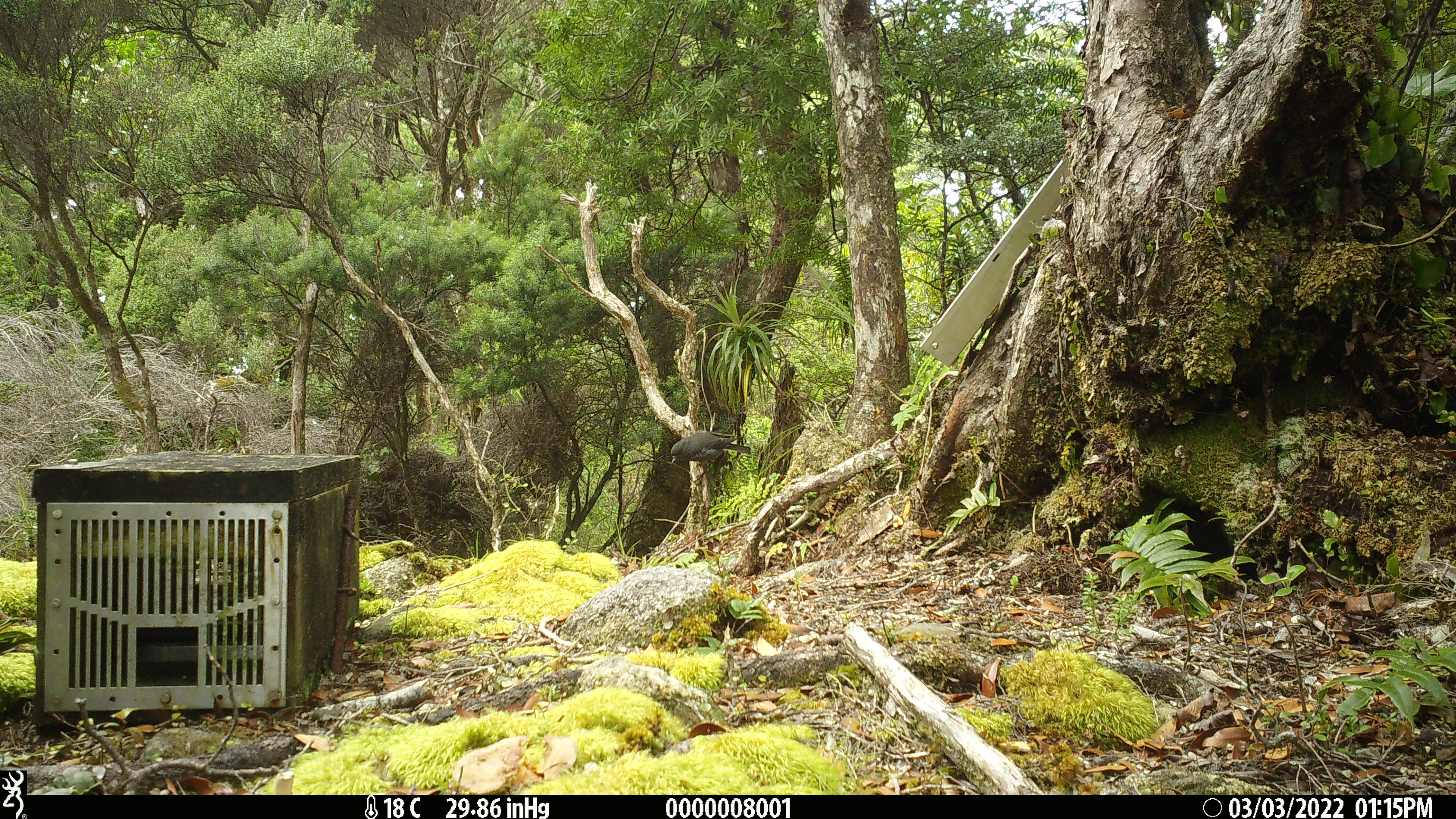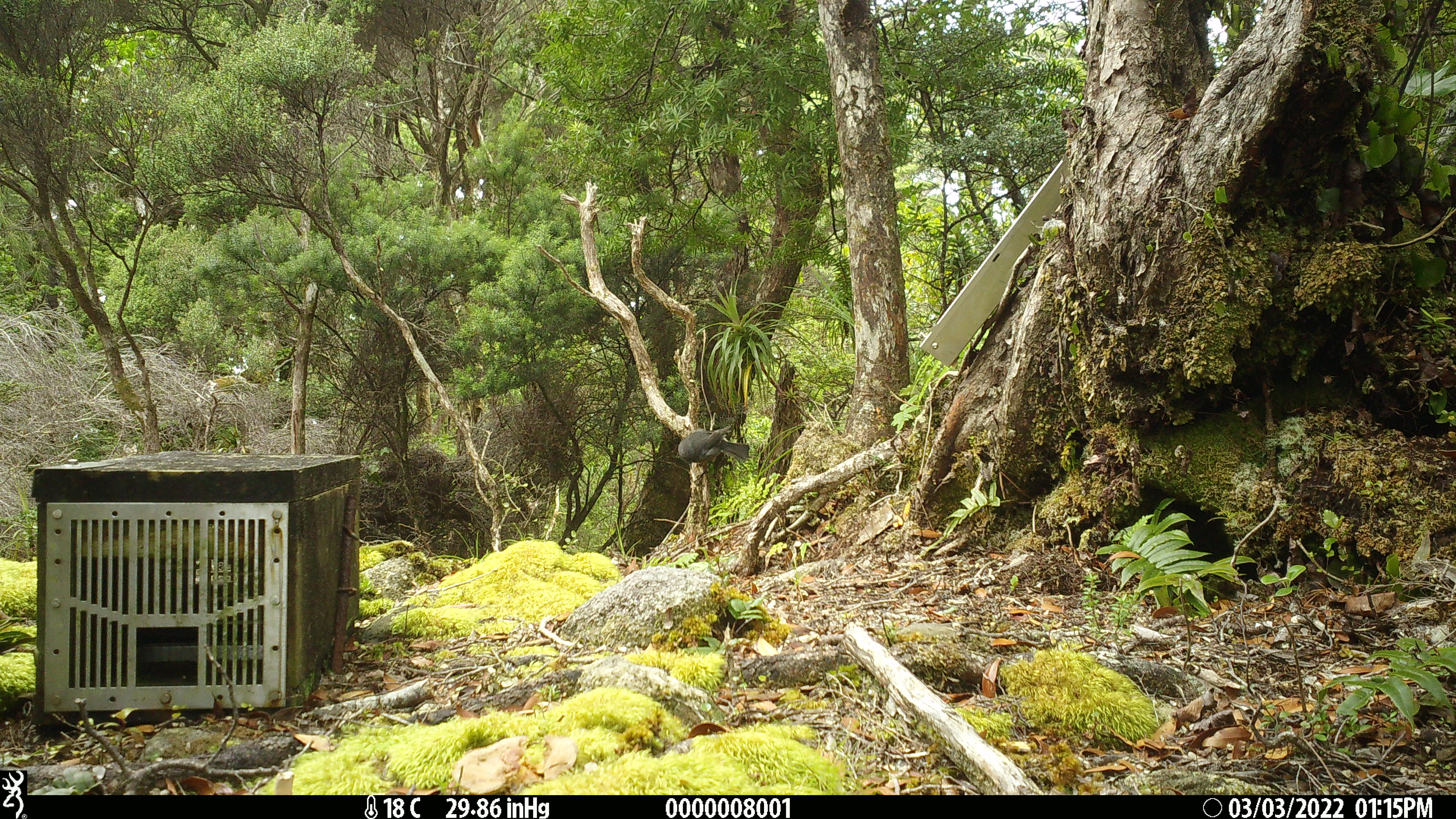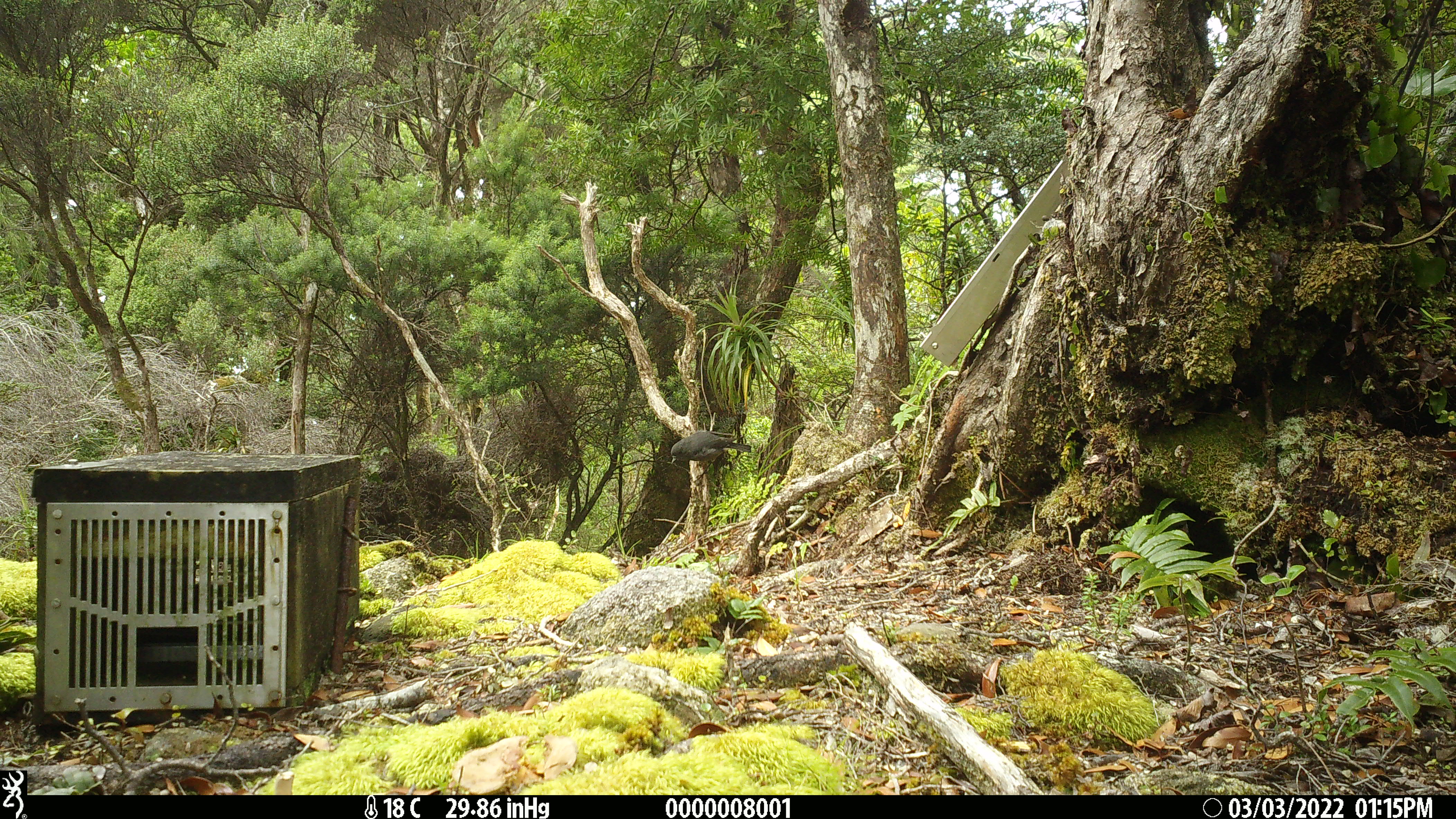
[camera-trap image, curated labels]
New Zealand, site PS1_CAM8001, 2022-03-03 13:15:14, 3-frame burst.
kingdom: Animalia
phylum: Chordata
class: Aves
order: Passeriformes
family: Petroicidae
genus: Petroica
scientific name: Petroica australis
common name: new zealand robin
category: robin